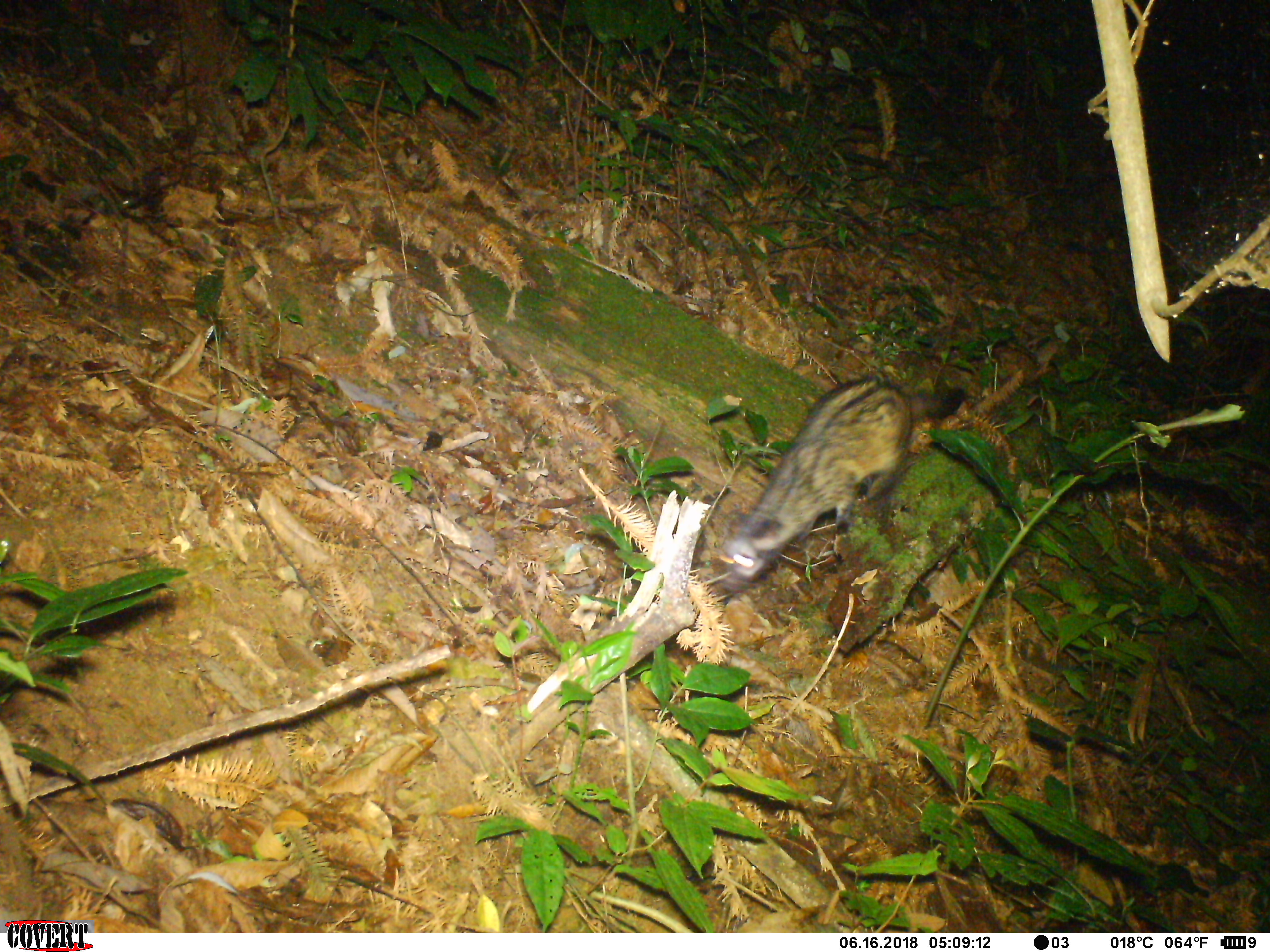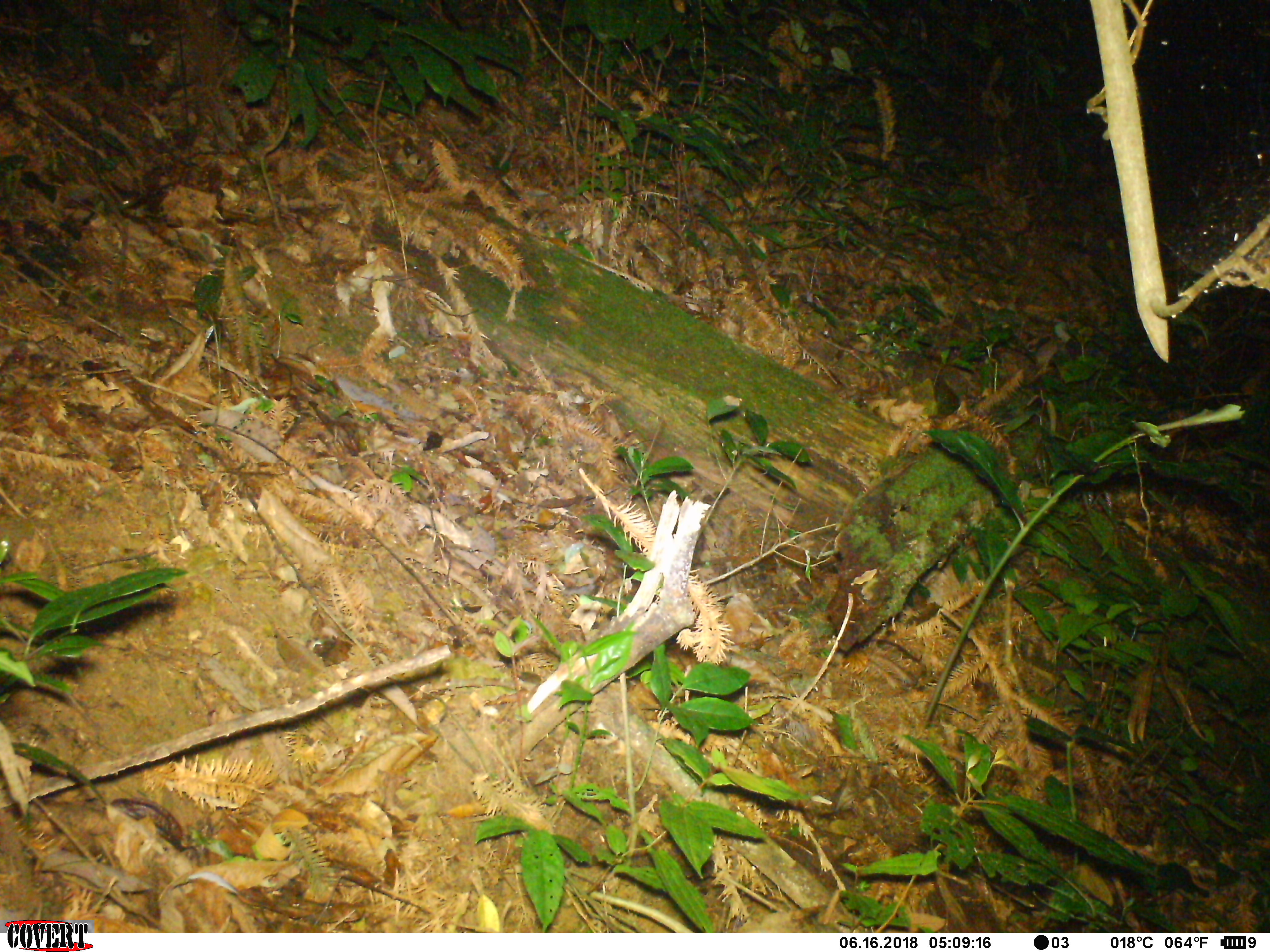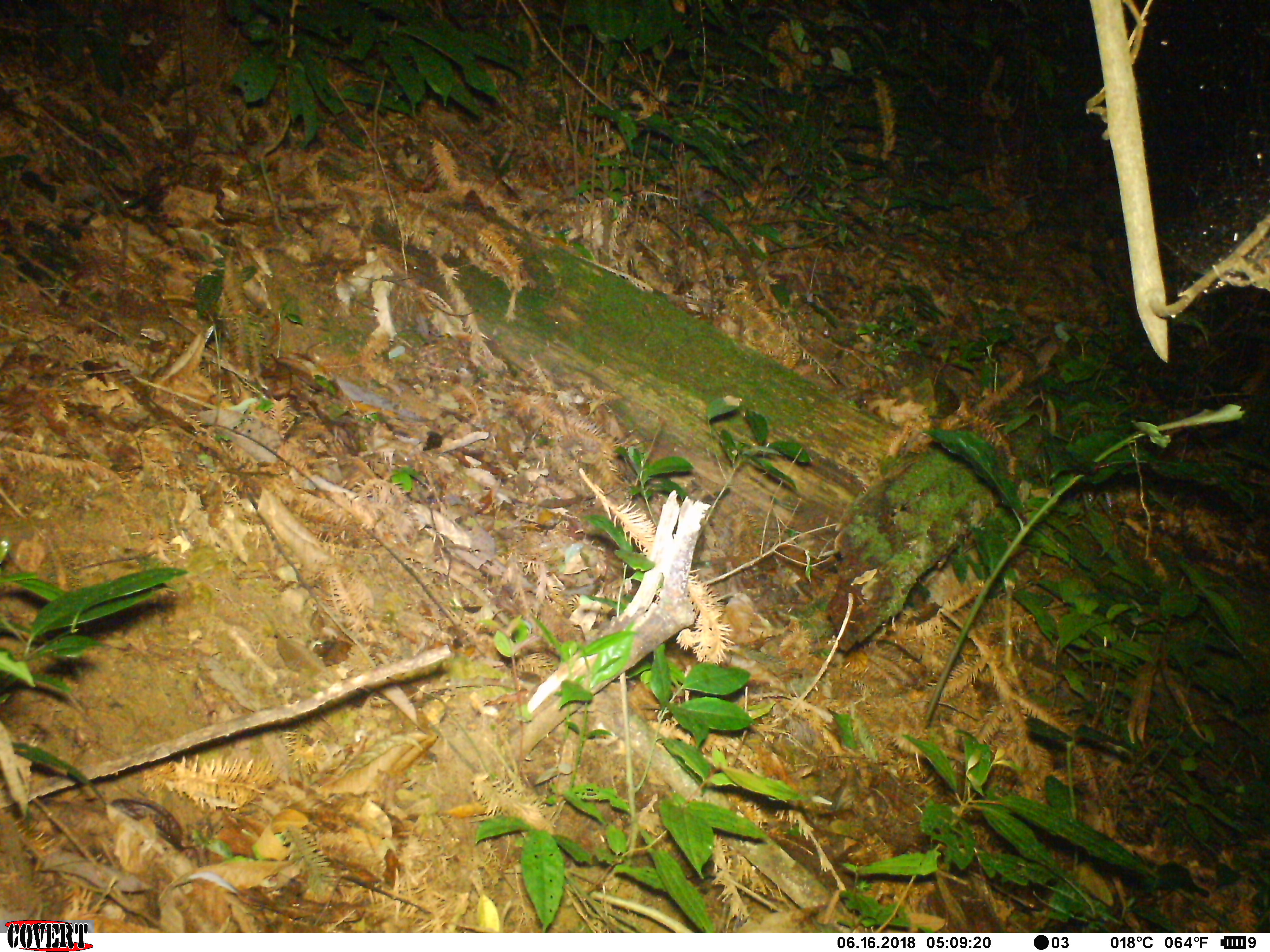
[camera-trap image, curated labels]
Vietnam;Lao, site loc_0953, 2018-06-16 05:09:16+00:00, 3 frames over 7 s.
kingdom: Animalia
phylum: Chordata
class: Mammalia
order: Carnivora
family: Viverridae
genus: Paradoxurus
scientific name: Paradoxurus hermaphroditus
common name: common palm civet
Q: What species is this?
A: Common palm civet (Paradoxurus hermaphroditus).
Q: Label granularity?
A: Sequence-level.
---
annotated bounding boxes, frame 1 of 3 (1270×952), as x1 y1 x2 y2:
common palm civet: 717 376 966 595